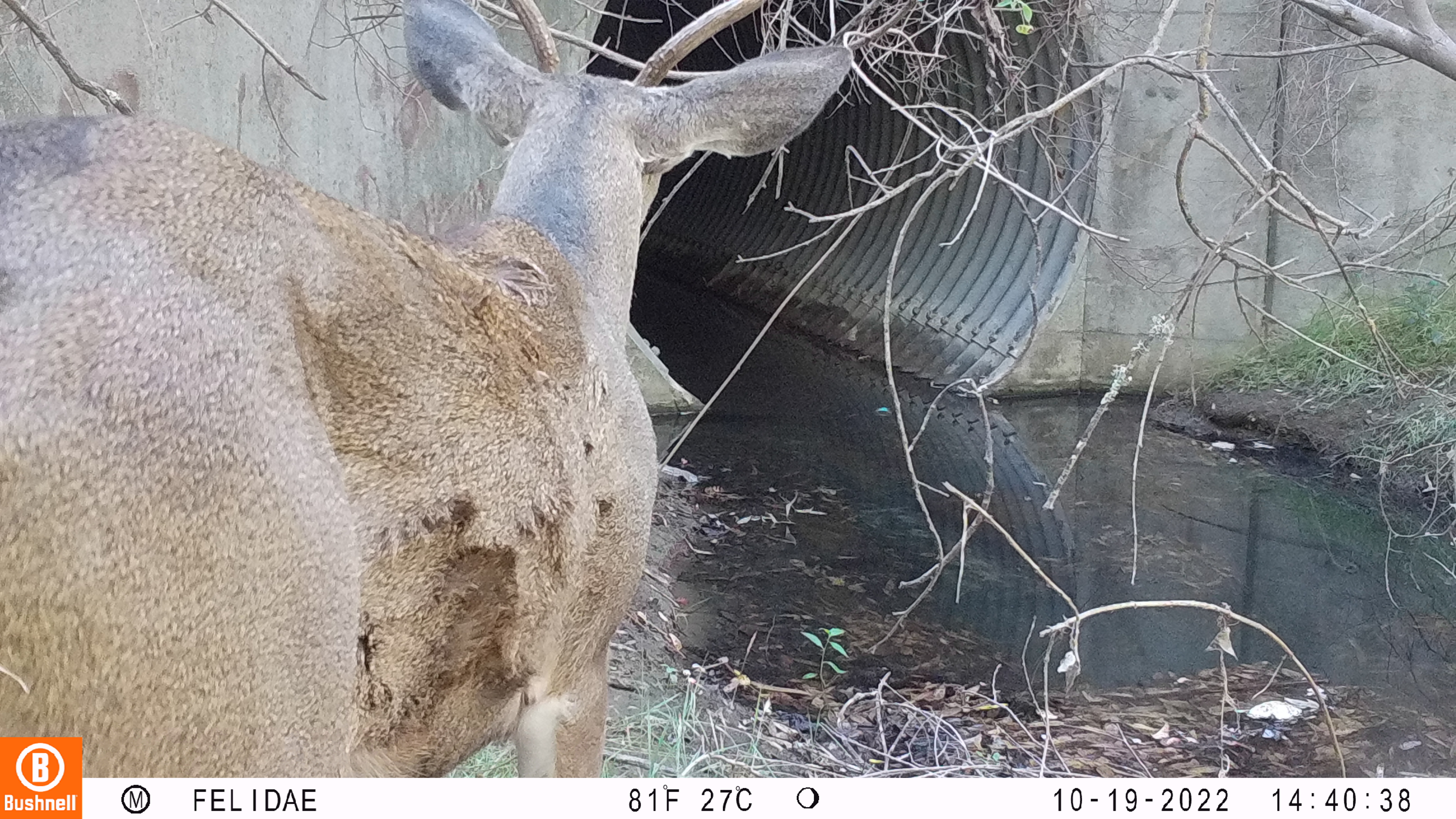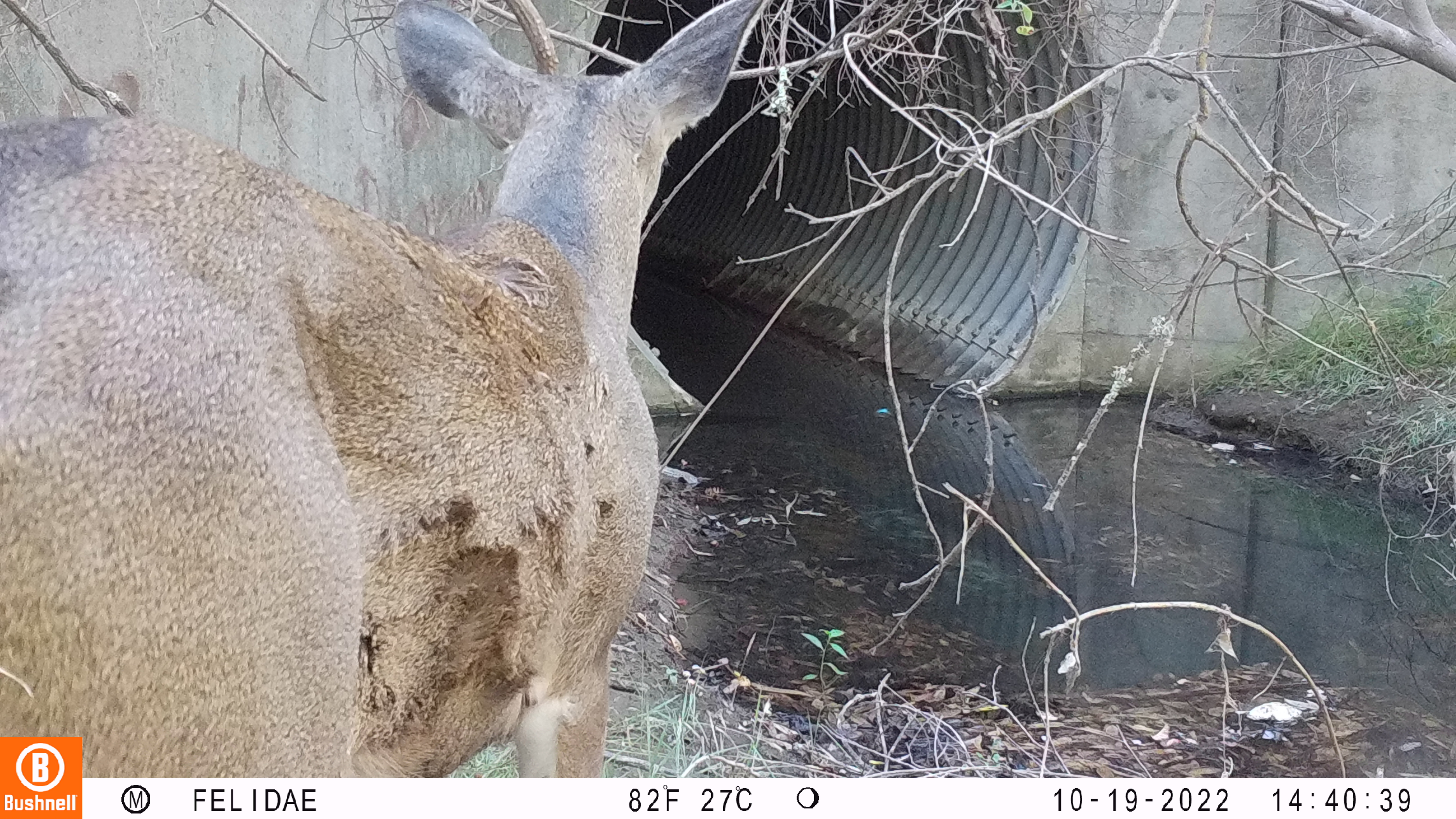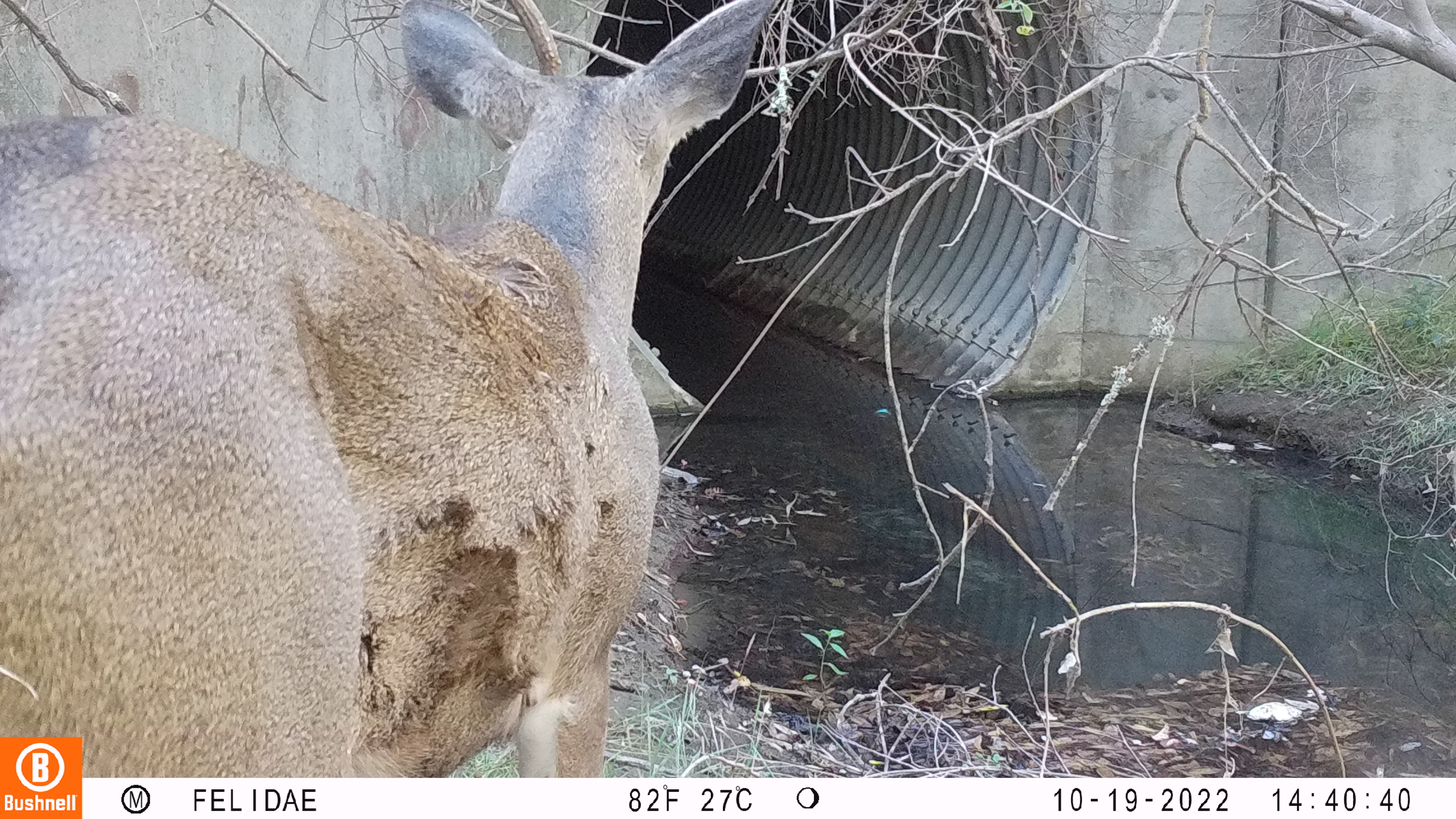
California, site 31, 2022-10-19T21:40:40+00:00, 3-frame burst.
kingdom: Animalia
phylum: Chordata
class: Mammalia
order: Artiodactyla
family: Cervidae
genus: Odocoileus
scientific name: Odocoileus hemionus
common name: mule deer